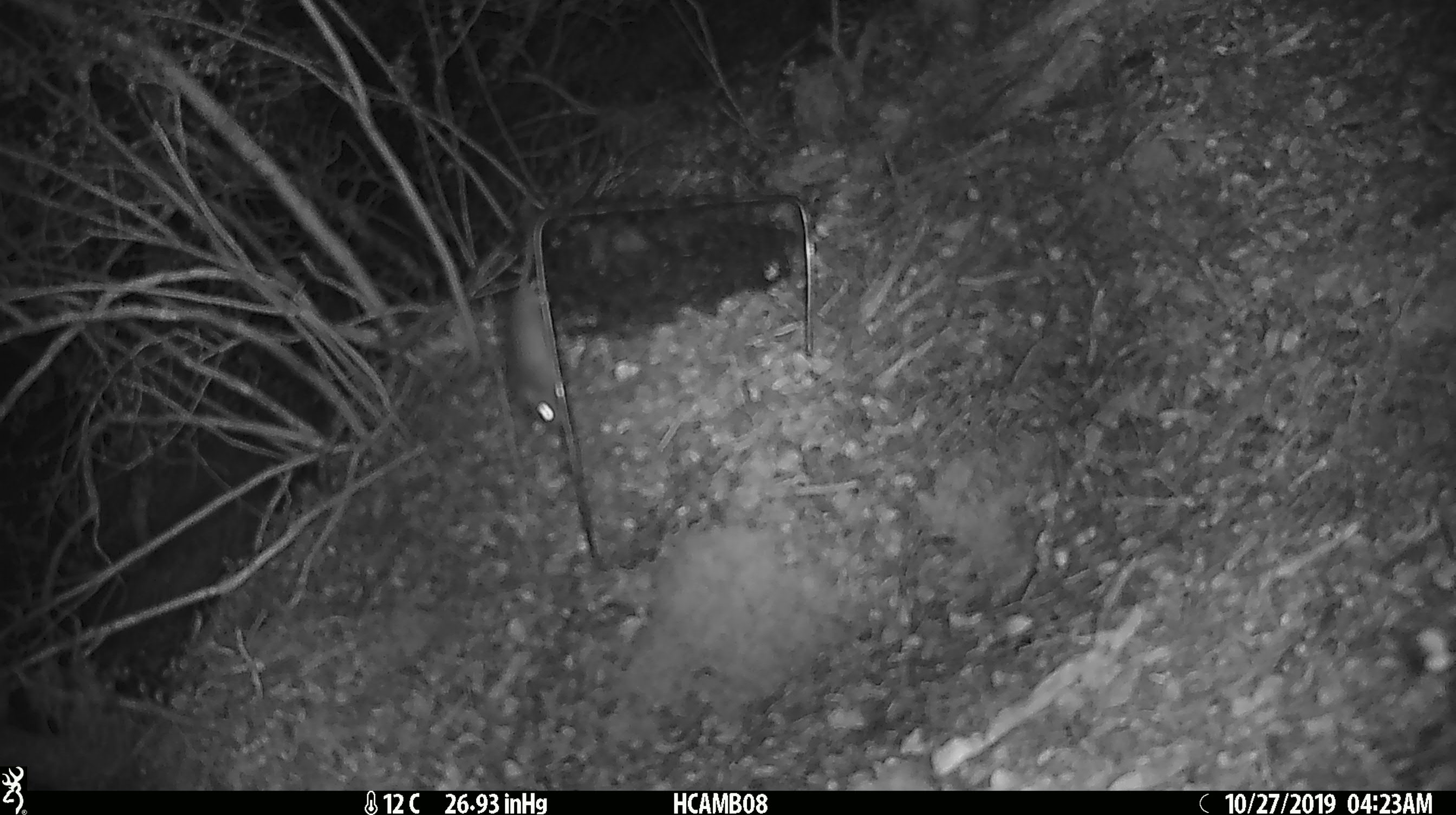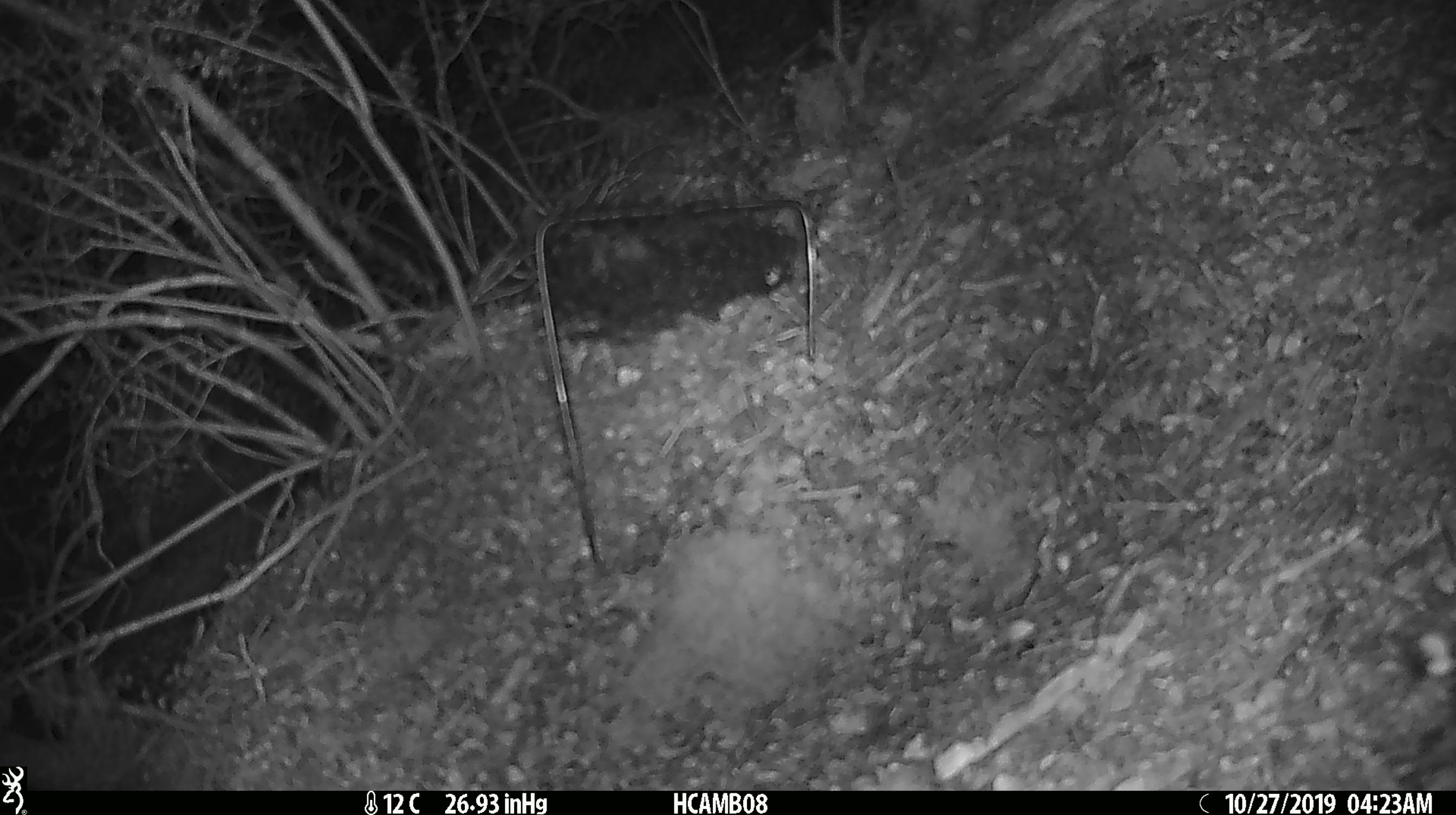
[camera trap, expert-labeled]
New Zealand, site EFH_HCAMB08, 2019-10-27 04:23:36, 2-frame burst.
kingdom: Animalia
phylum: Chordata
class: Mammalia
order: Rodentia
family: Muridae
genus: Mus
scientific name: Mus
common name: mouse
Mouse (Mus).